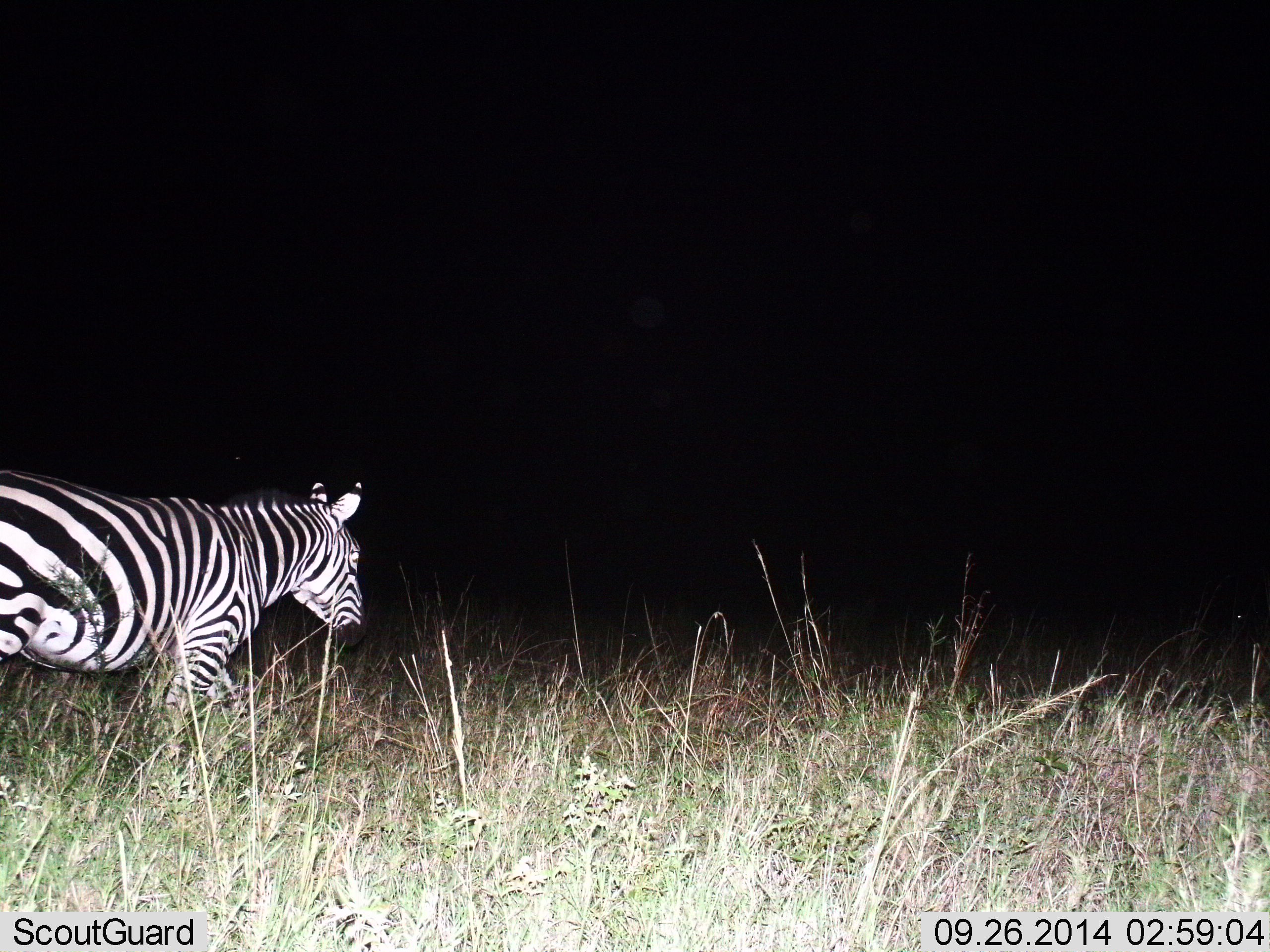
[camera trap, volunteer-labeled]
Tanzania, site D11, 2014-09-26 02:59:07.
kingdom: Animalia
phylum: Chordata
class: Mammalia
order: Perissodactyla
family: Equidae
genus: Equus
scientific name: Equus quagga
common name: plains zebra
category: zebra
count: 1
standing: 40%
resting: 0%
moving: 60%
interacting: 0%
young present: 0%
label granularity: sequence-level